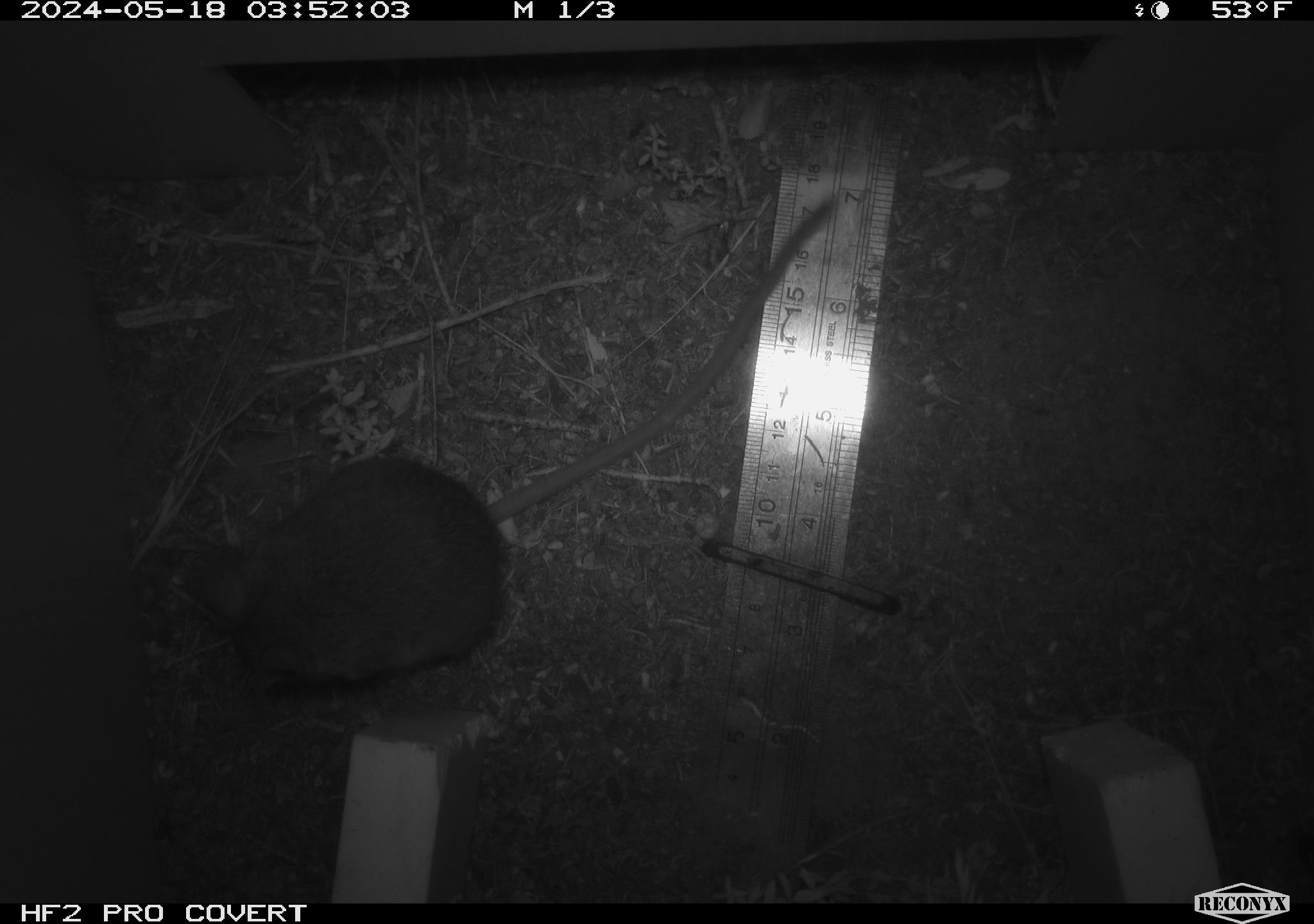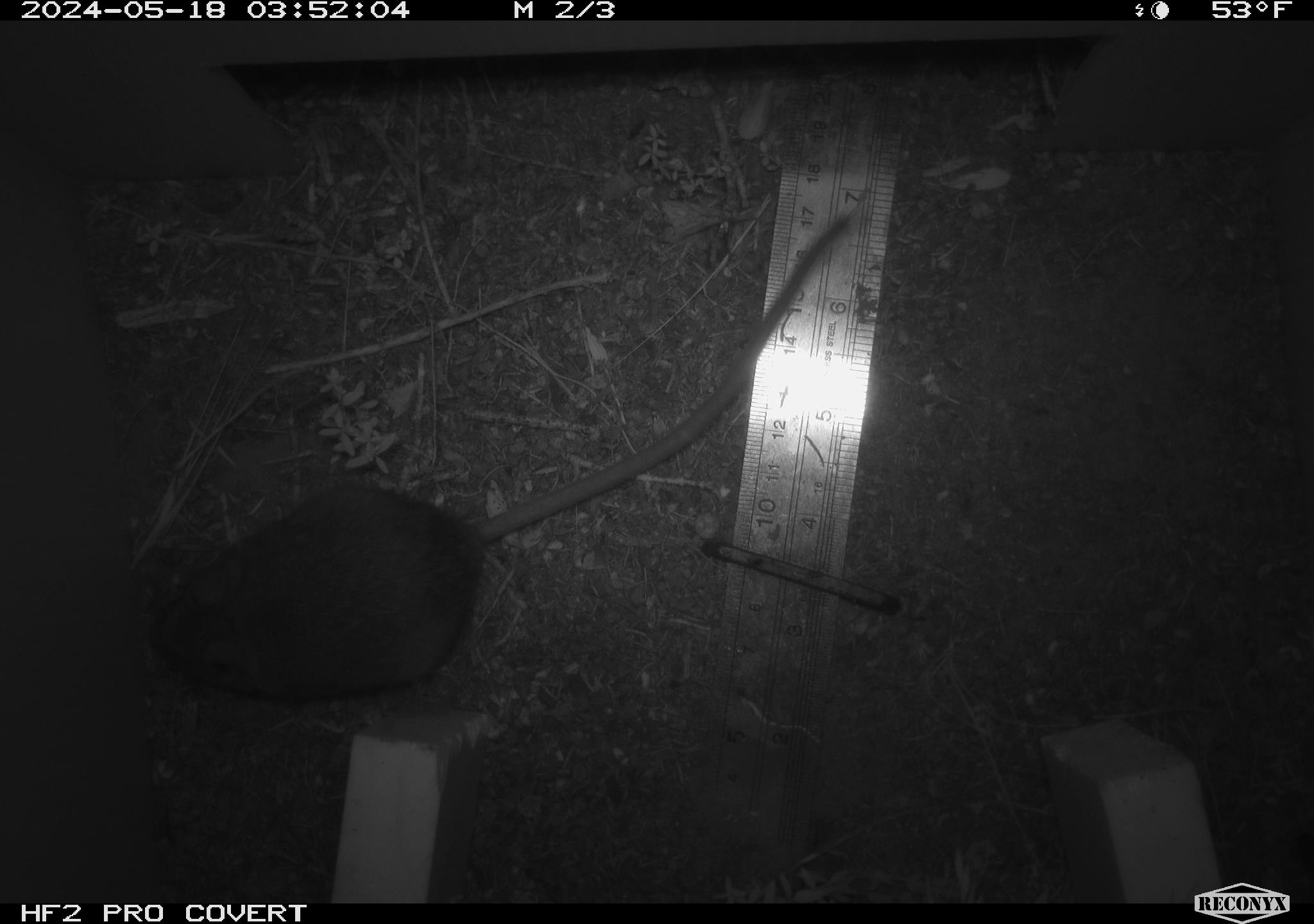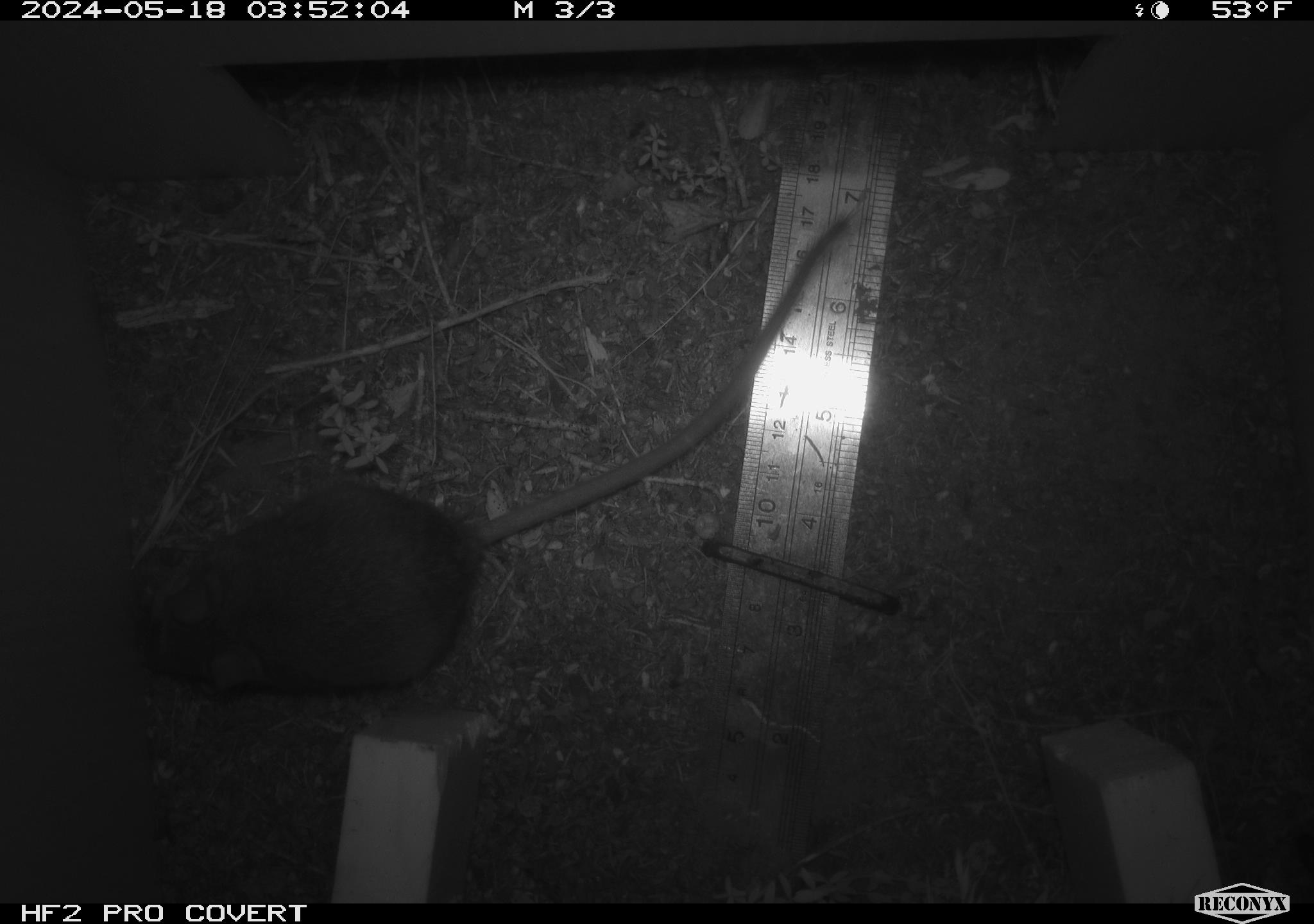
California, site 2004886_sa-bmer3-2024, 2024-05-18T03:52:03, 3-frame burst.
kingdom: Animalia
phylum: Chordata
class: Mammalia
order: Rodentia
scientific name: Rodentia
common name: mouse species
Mouse species (Rodentia).